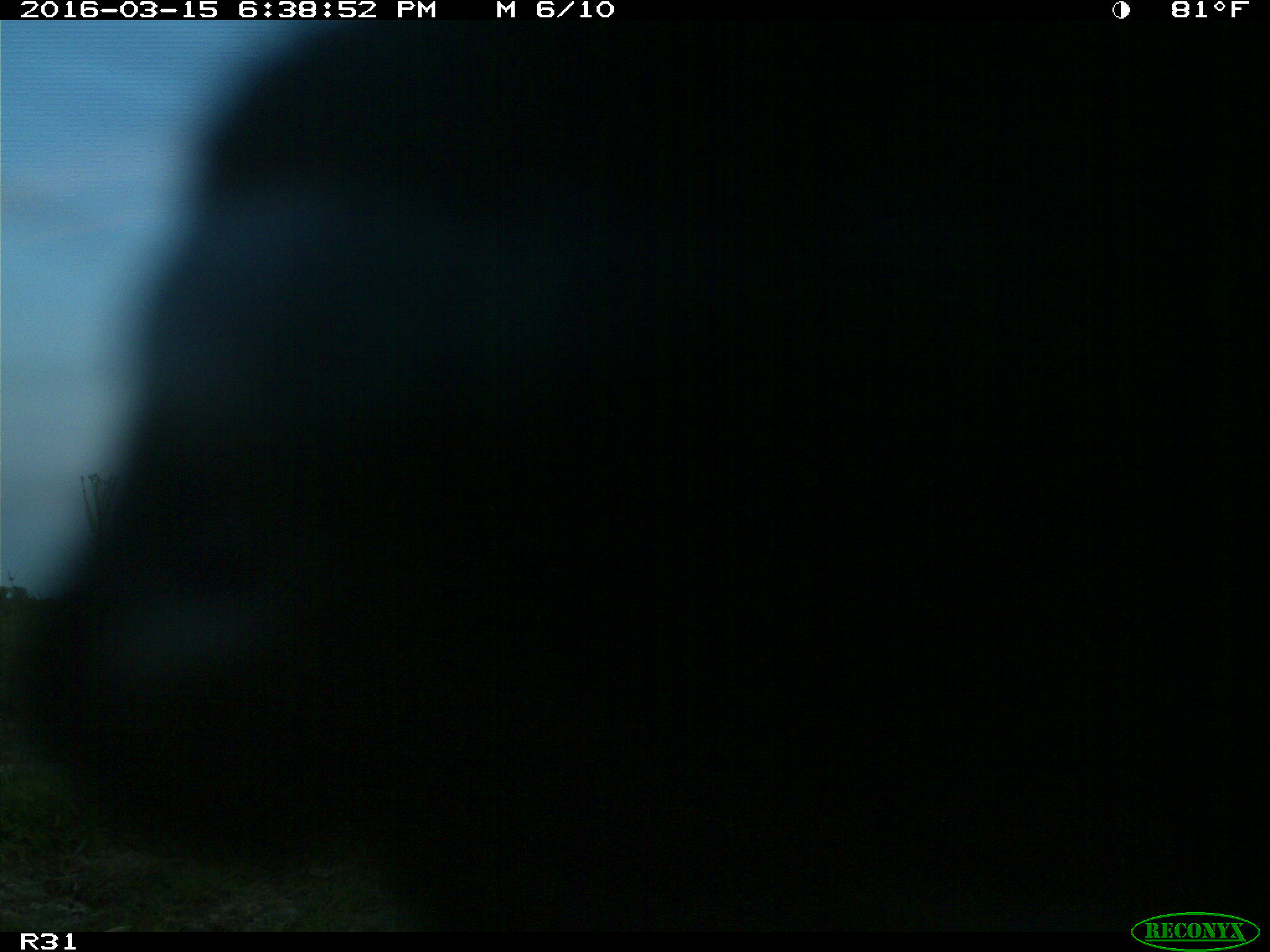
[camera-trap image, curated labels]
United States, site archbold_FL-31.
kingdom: Animalia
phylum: Chordata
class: Mammalia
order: Artiodactyla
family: Bovidae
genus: Bos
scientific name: Bos taurus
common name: domestic cow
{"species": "Bos taurus (domestic cow)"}